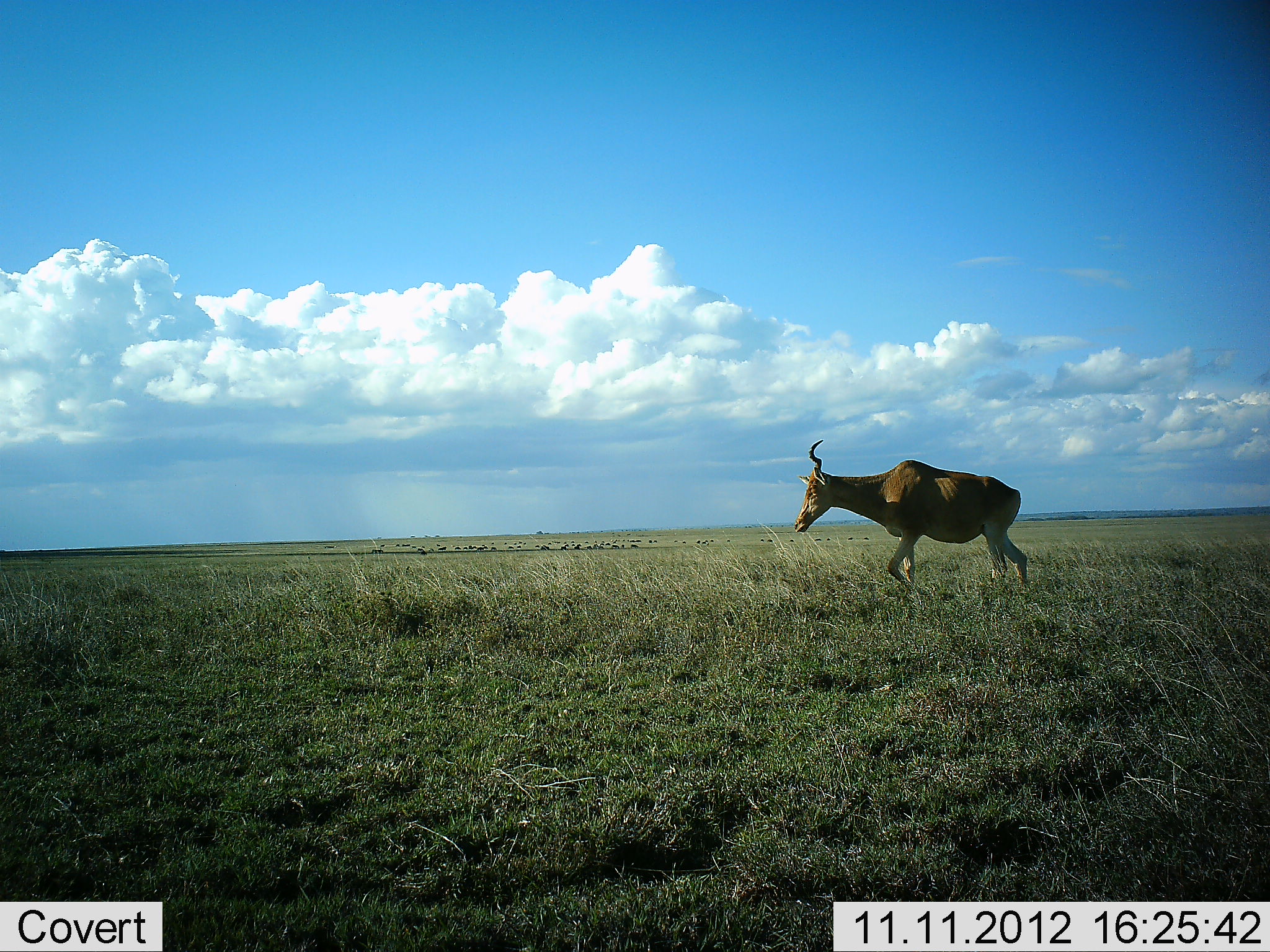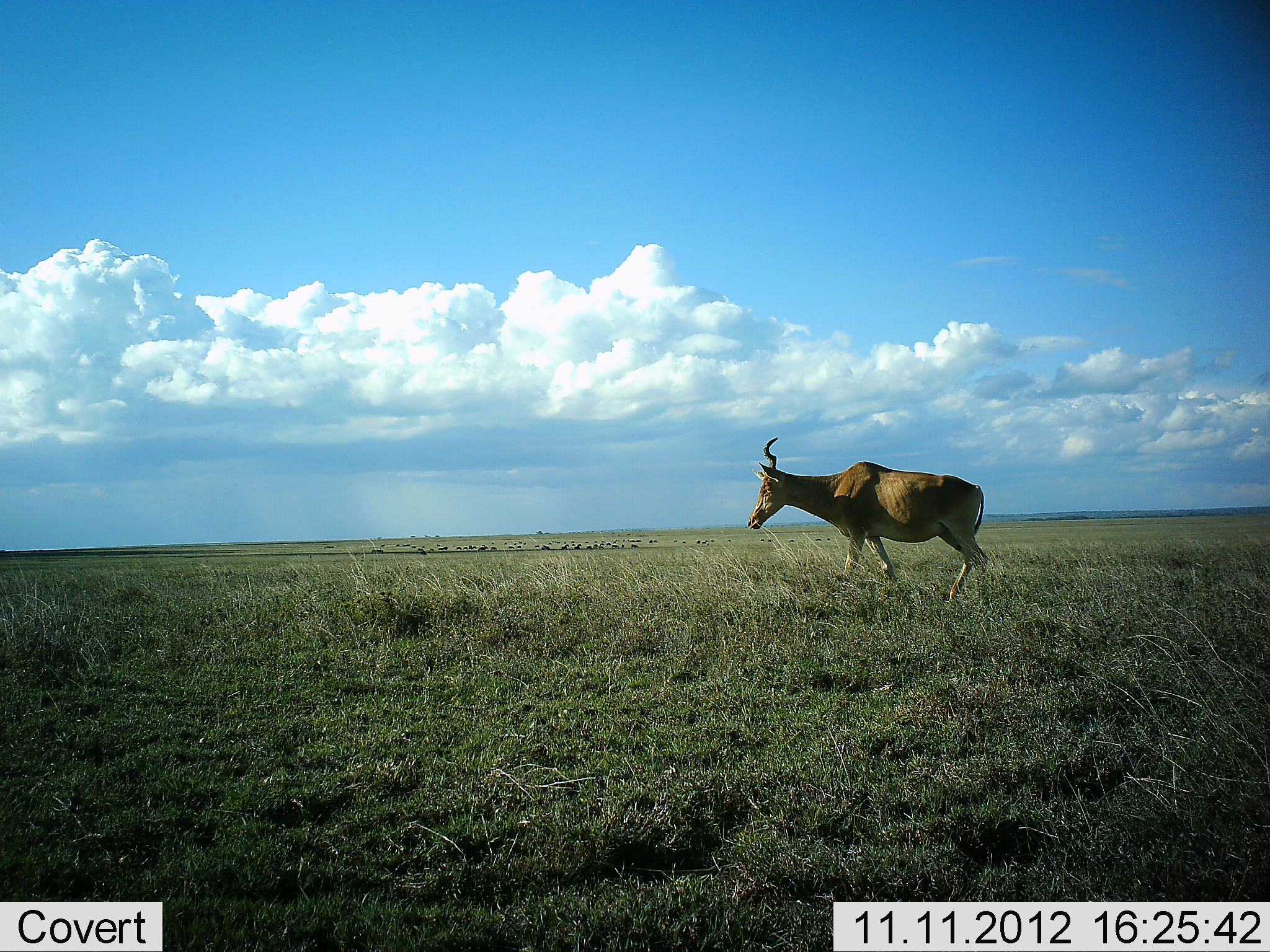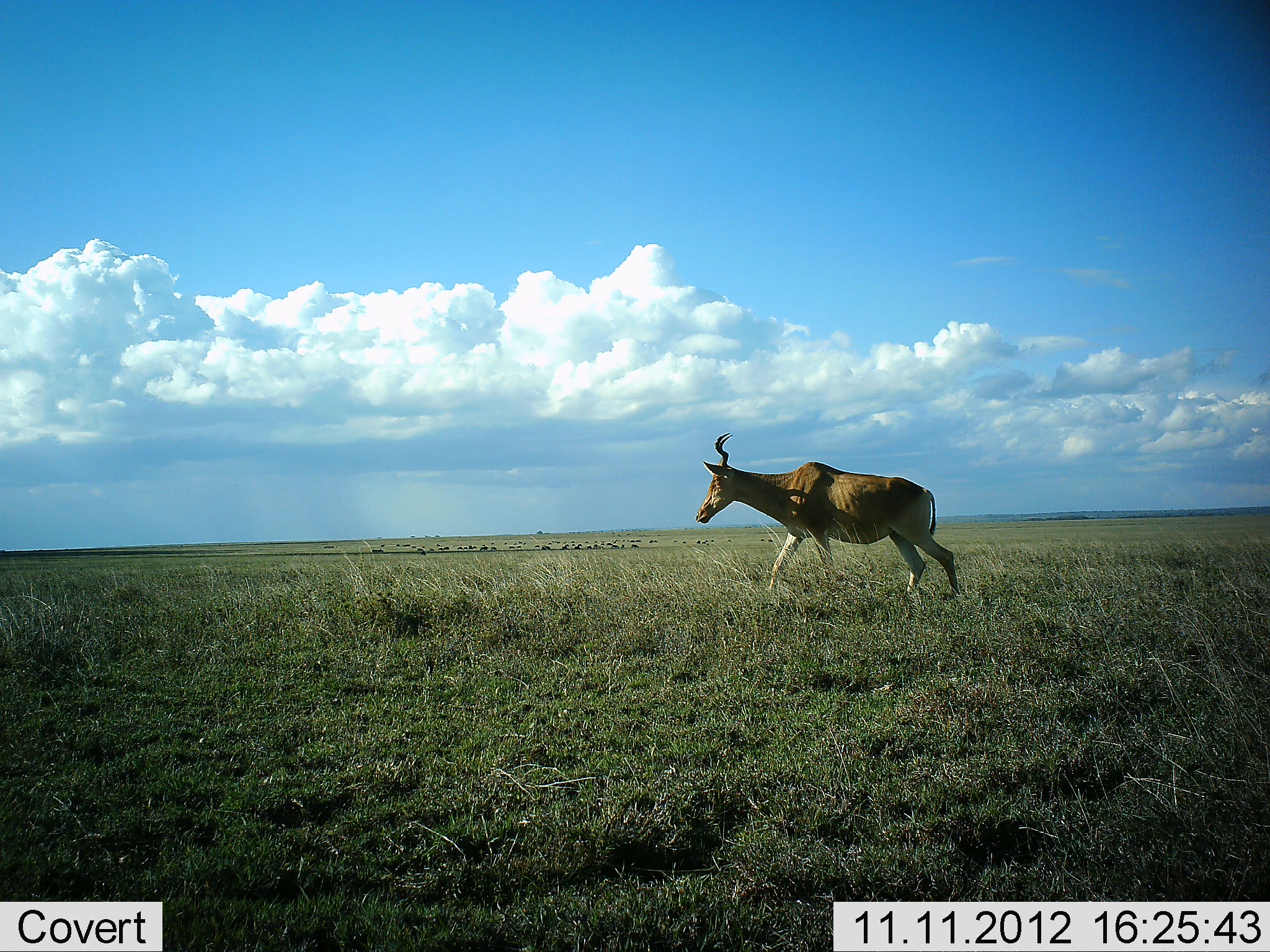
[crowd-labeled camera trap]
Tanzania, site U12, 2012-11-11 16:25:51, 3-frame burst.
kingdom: Animalia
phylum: Chordata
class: Mammalia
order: Artiodactyla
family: Bovidae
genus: Alcelaphus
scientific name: Alcelaphus buselaphus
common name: hartebeest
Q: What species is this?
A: Hartebeest (Alcelaphus buselaphus).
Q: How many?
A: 1.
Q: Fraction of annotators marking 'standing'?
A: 10%.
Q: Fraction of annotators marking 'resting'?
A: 0%.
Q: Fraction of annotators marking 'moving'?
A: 90%.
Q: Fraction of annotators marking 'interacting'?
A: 0%.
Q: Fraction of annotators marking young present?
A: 0%.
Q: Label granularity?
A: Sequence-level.